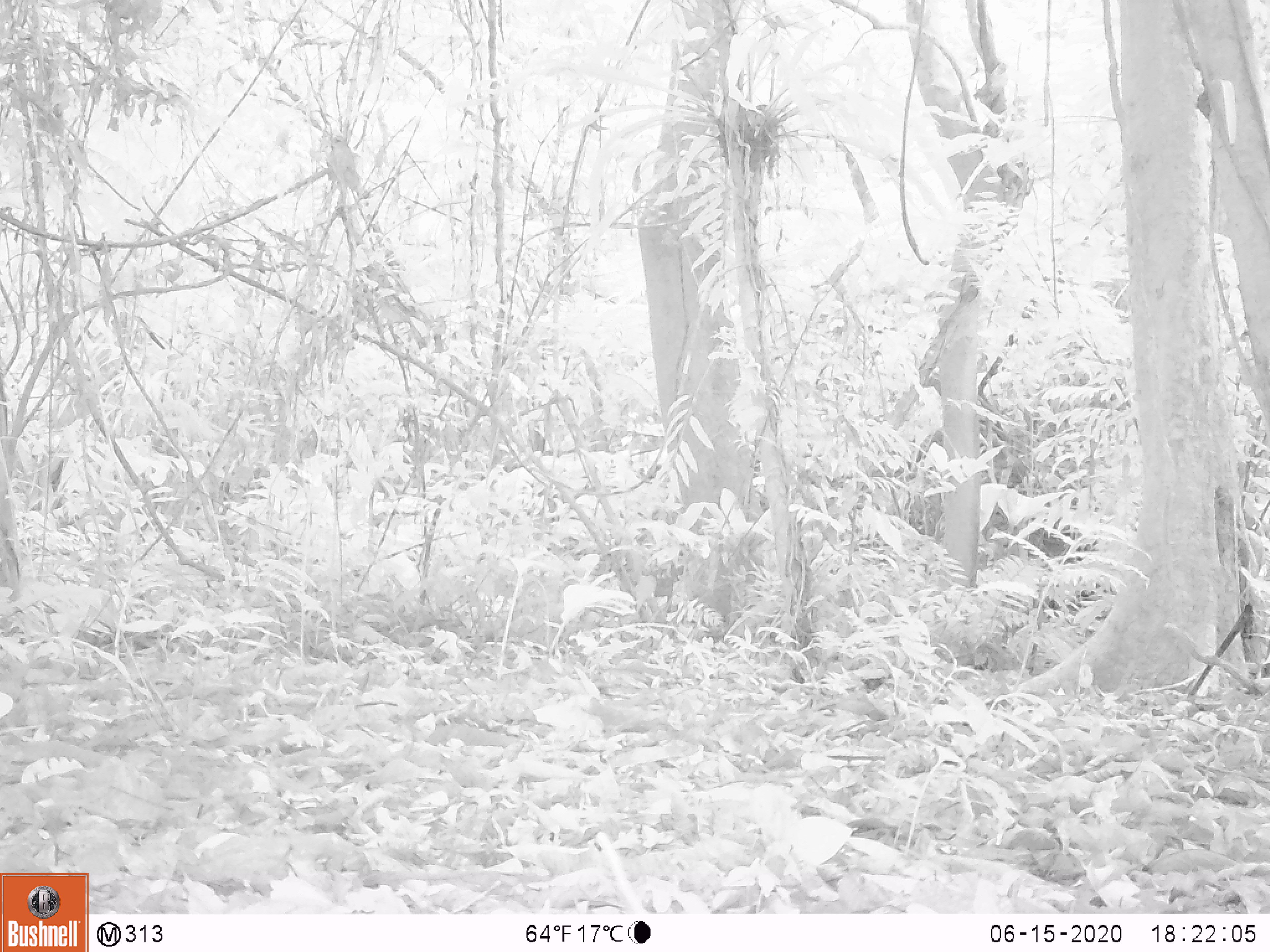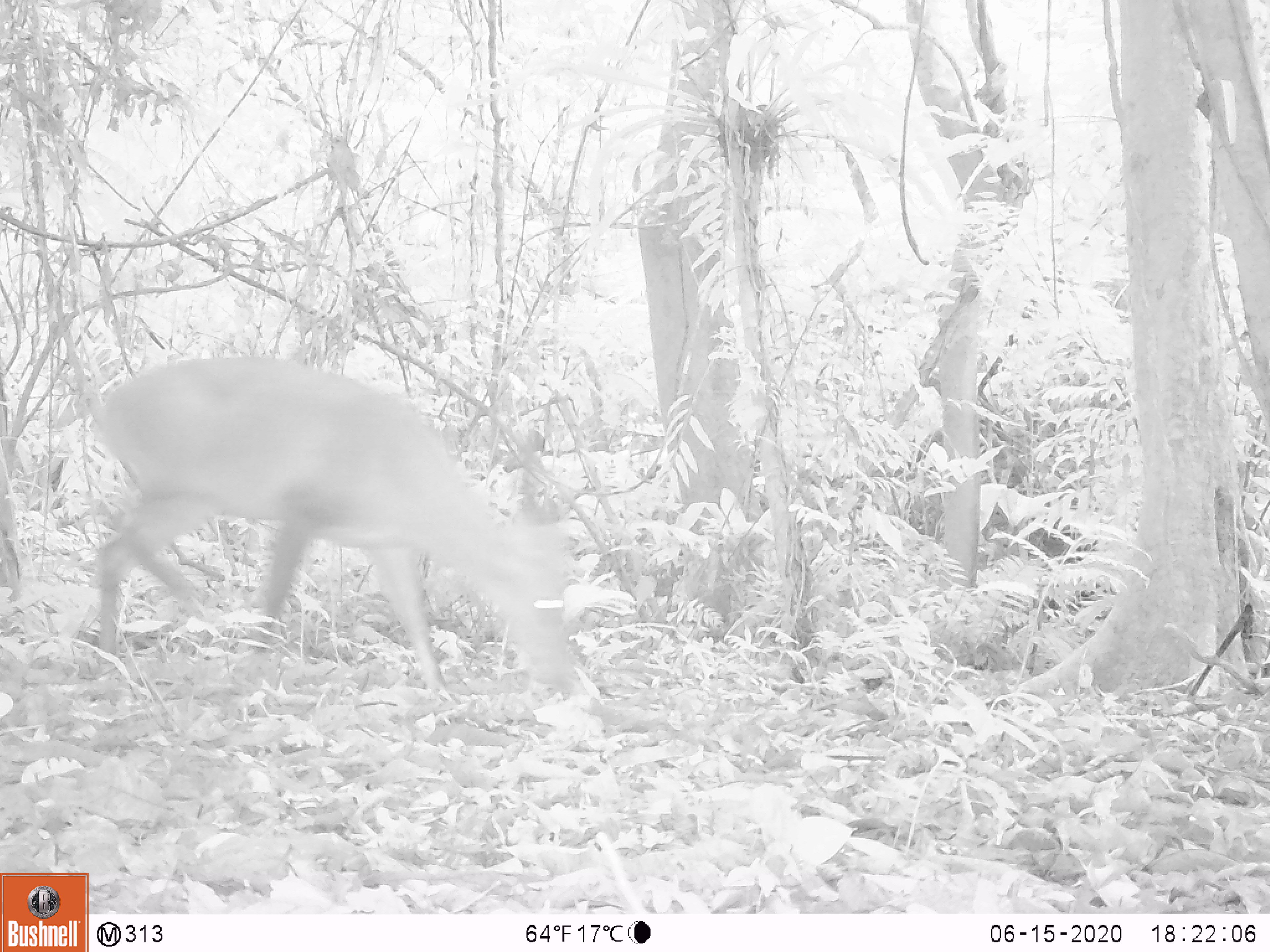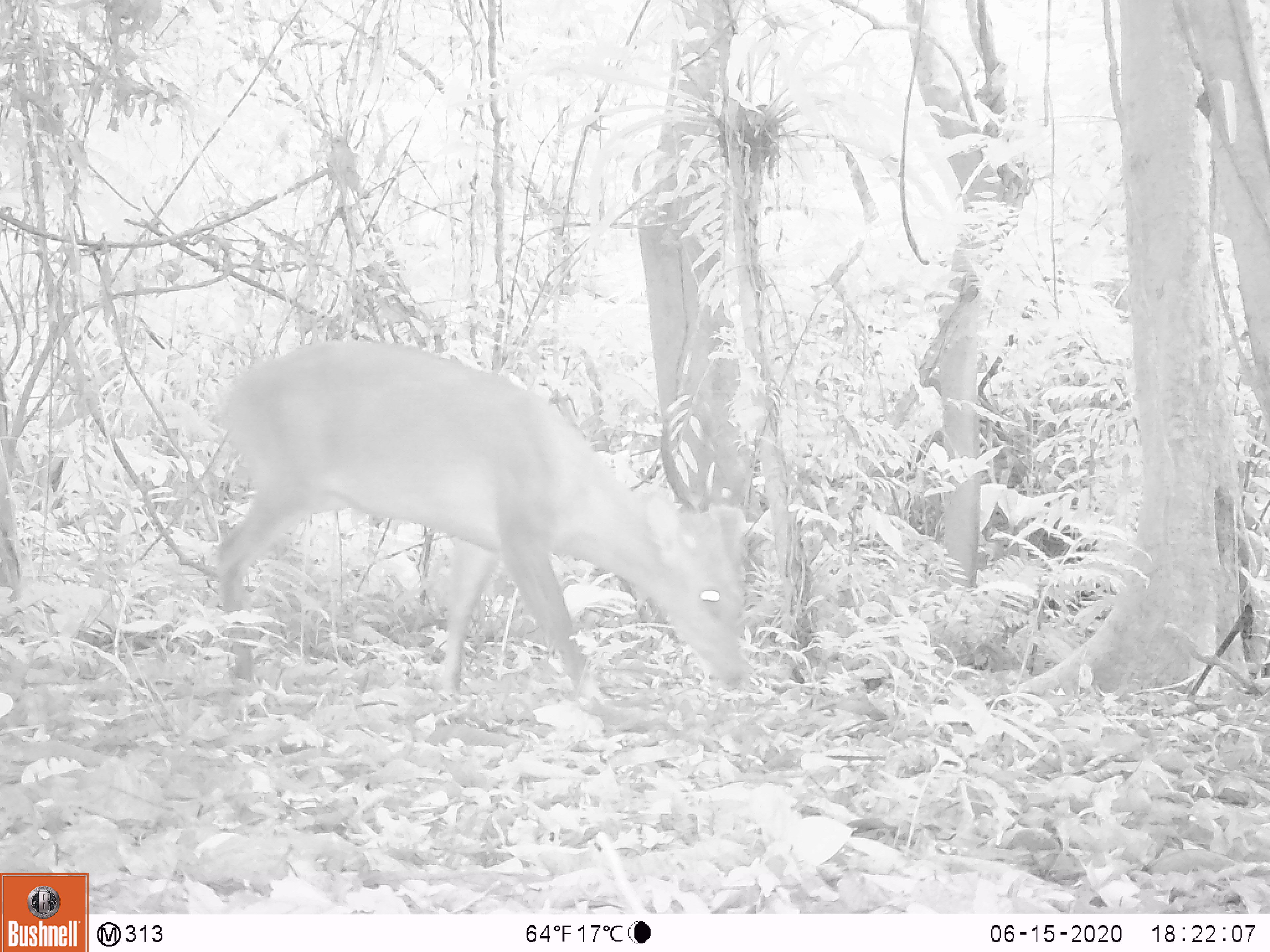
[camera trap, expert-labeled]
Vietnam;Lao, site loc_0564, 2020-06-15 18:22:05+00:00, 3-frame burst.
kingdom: Animalia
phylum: Chordata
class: Mammalia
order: Artiodactyla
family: Cervidae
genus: Muntiacus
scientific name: Muntiacus vuquangensis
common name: large-antlered muntjac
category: large antlered muntjac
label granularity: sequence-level